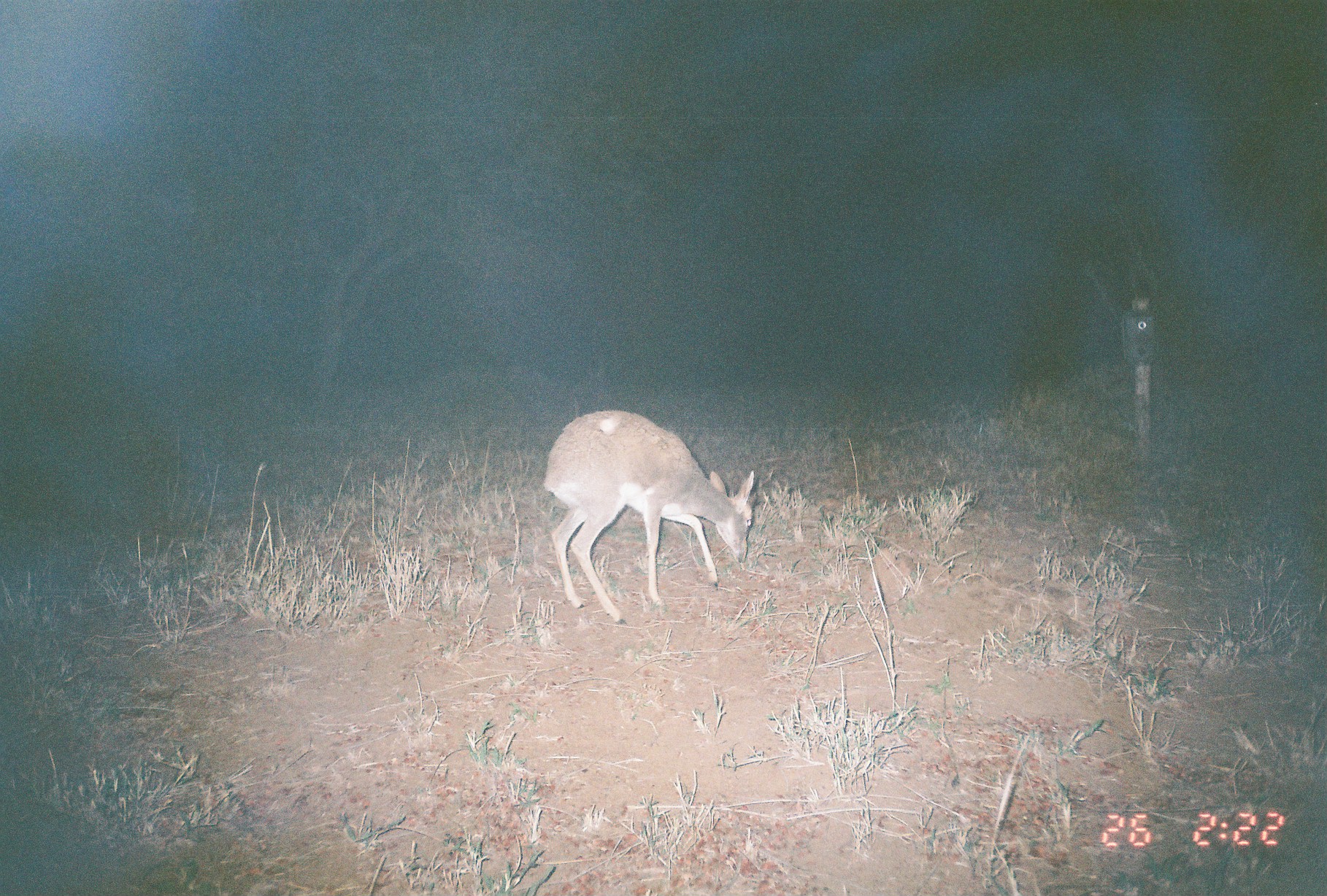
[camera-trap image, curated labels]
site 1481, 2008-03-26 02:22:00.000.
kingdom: Animalia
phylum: Chordata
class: Mammalia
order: Artiodactyla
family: Bovidae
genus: Madoqua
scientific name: Madoqua guentheri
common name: günther's dik-dik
Madoqua guentheri (günther's dik-dik), count 1.